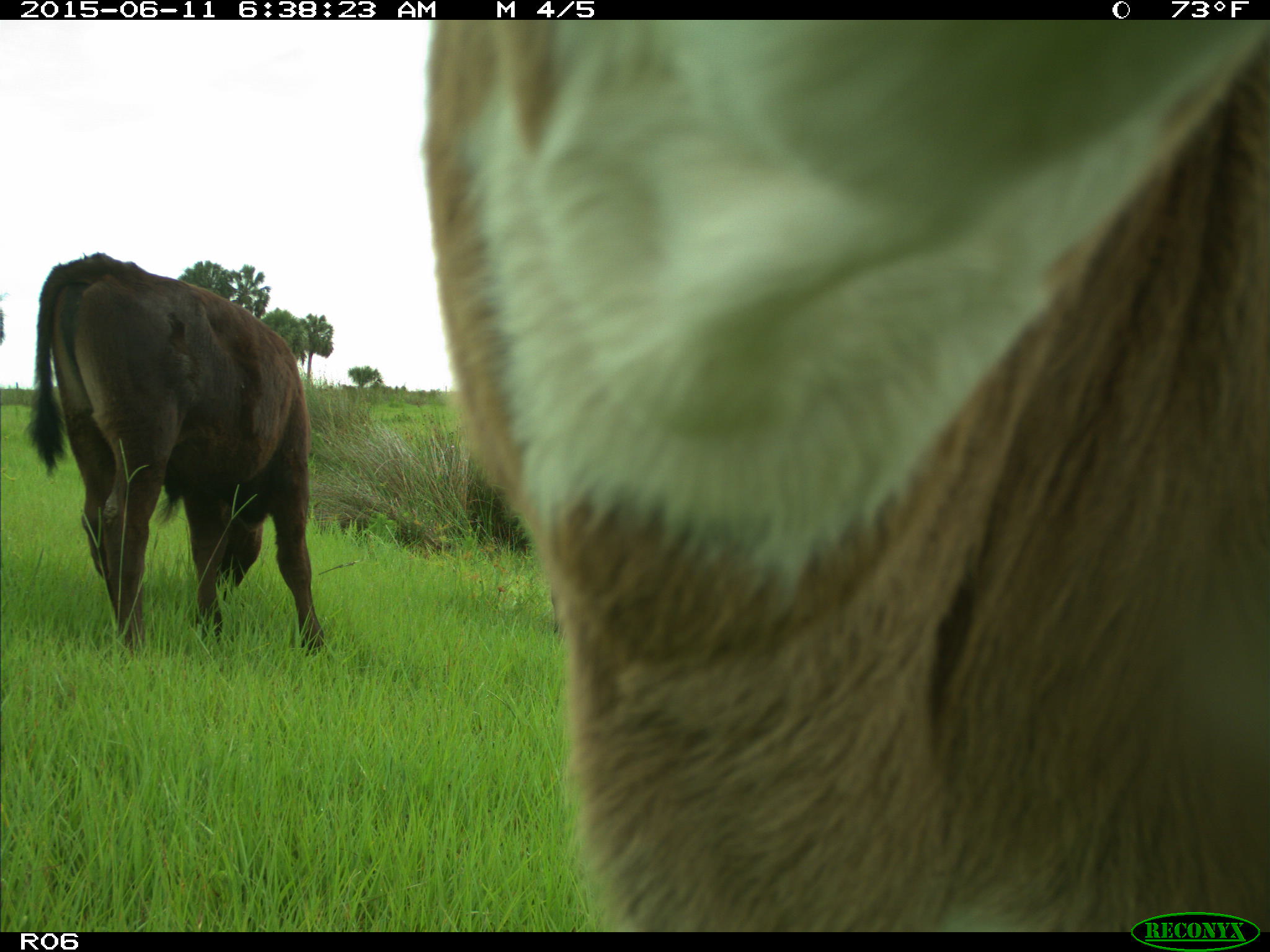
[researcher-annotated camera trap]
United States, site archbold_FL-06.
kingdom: Animalia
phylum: Chordata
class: Mammalia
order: Artiodactyla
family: Bovidae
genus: Bos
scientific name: Bos taurus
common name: domestic cow